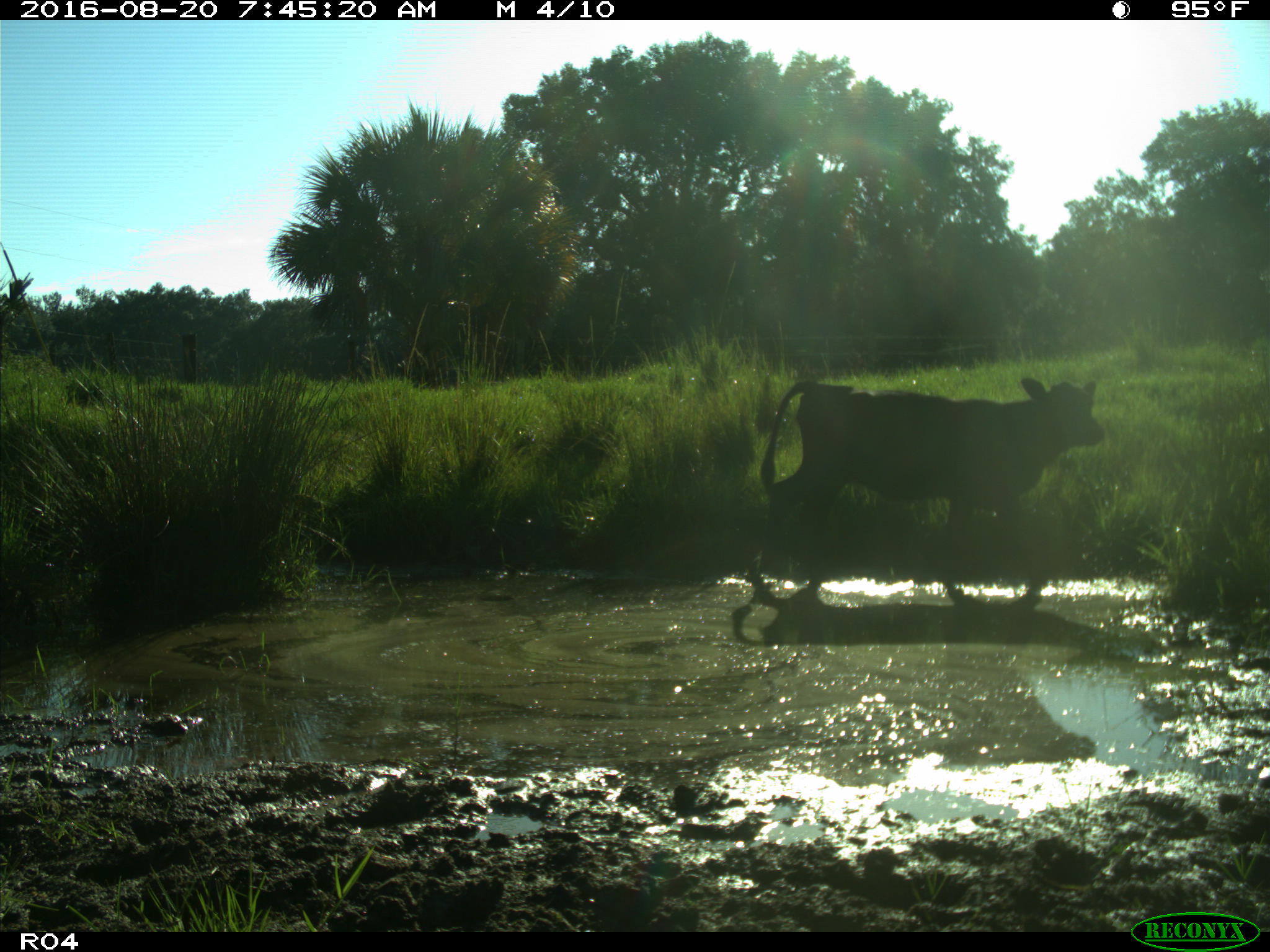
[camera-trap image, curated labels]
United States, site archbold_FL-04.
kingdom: Animalia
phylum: Chordata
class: Mammalia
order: Artiodactyla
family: Bovidae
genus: Bos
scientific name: Bos taurus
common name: domestic cow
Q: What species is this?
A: Bos taurus (domestic cow).